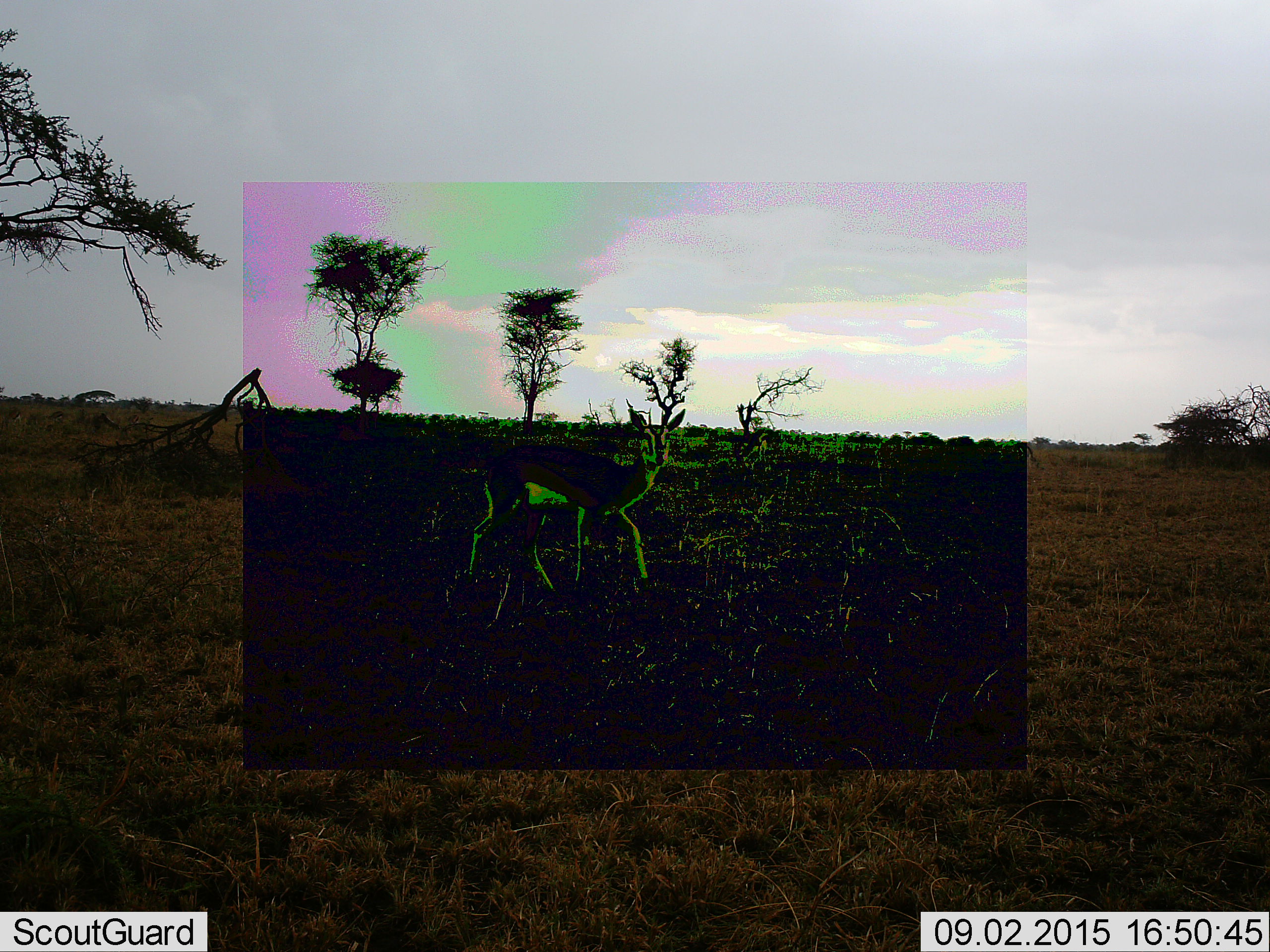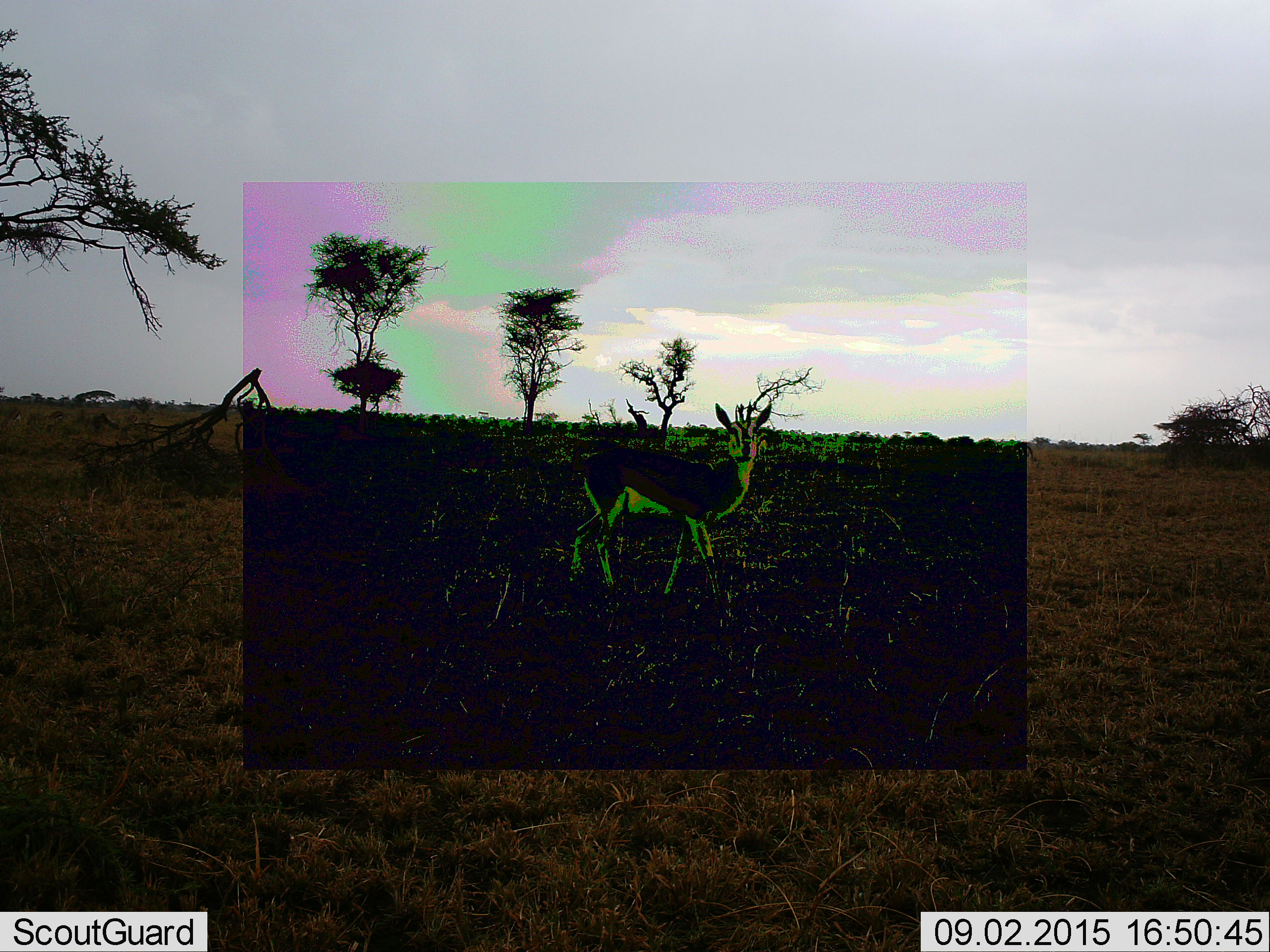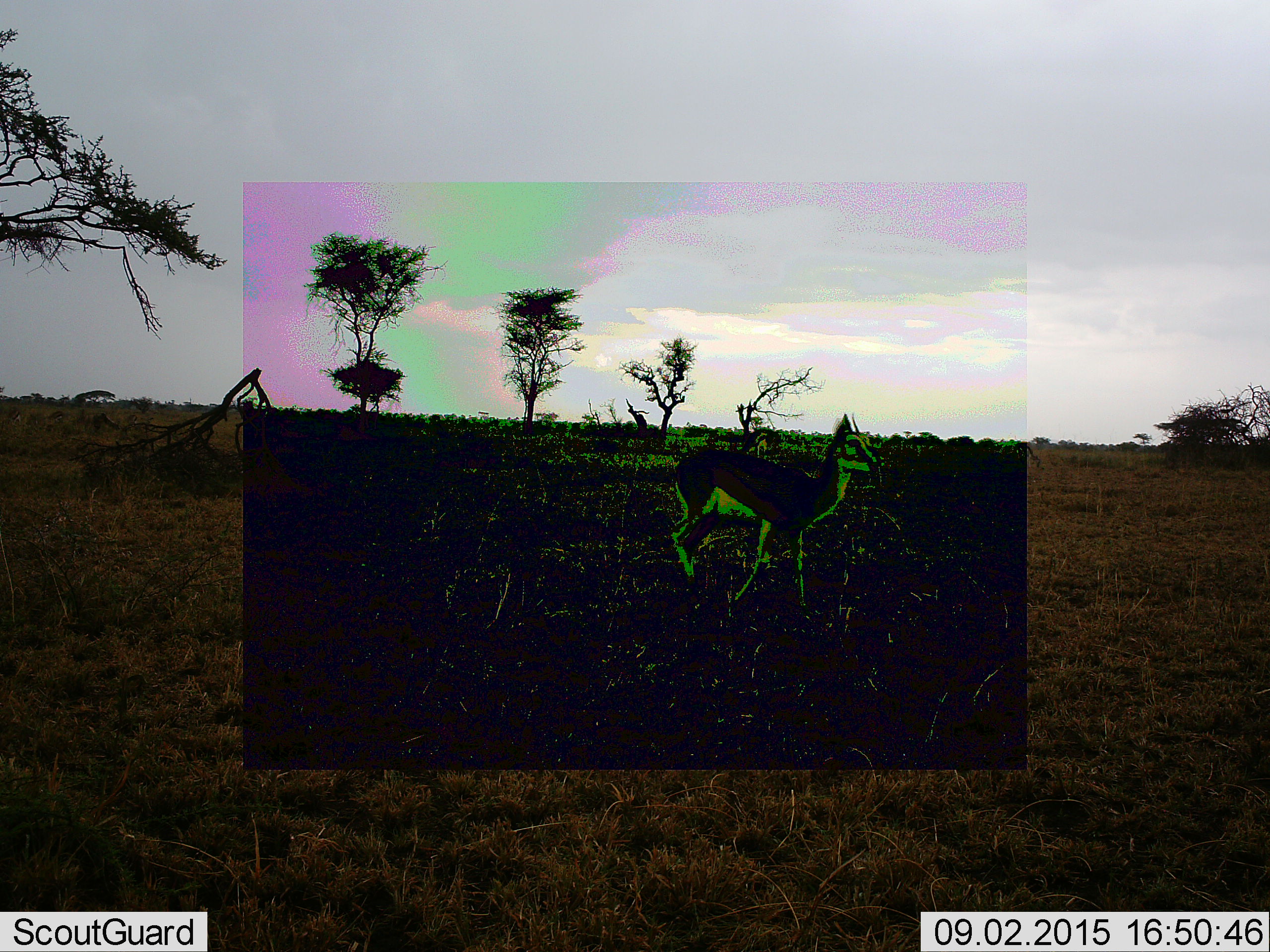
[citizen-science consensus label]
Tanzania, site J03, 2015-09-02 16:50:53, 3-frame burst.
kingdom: Animalia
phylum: Chordata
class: Mammalia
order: Artiodactyla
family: Bovidae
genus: Eudorcas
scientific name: Eudorcas thomsonii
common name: thomson's gazelle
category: gazellethomsons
Gazellethomsons (thomson's gazelle) (Eudorcas thomsonii), count 1. Behavior (volunteer vote fractions): standing 10%, resting 0%, moving 100%, interacting 0%. Young present (vote fraction): 0%. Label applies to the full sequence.